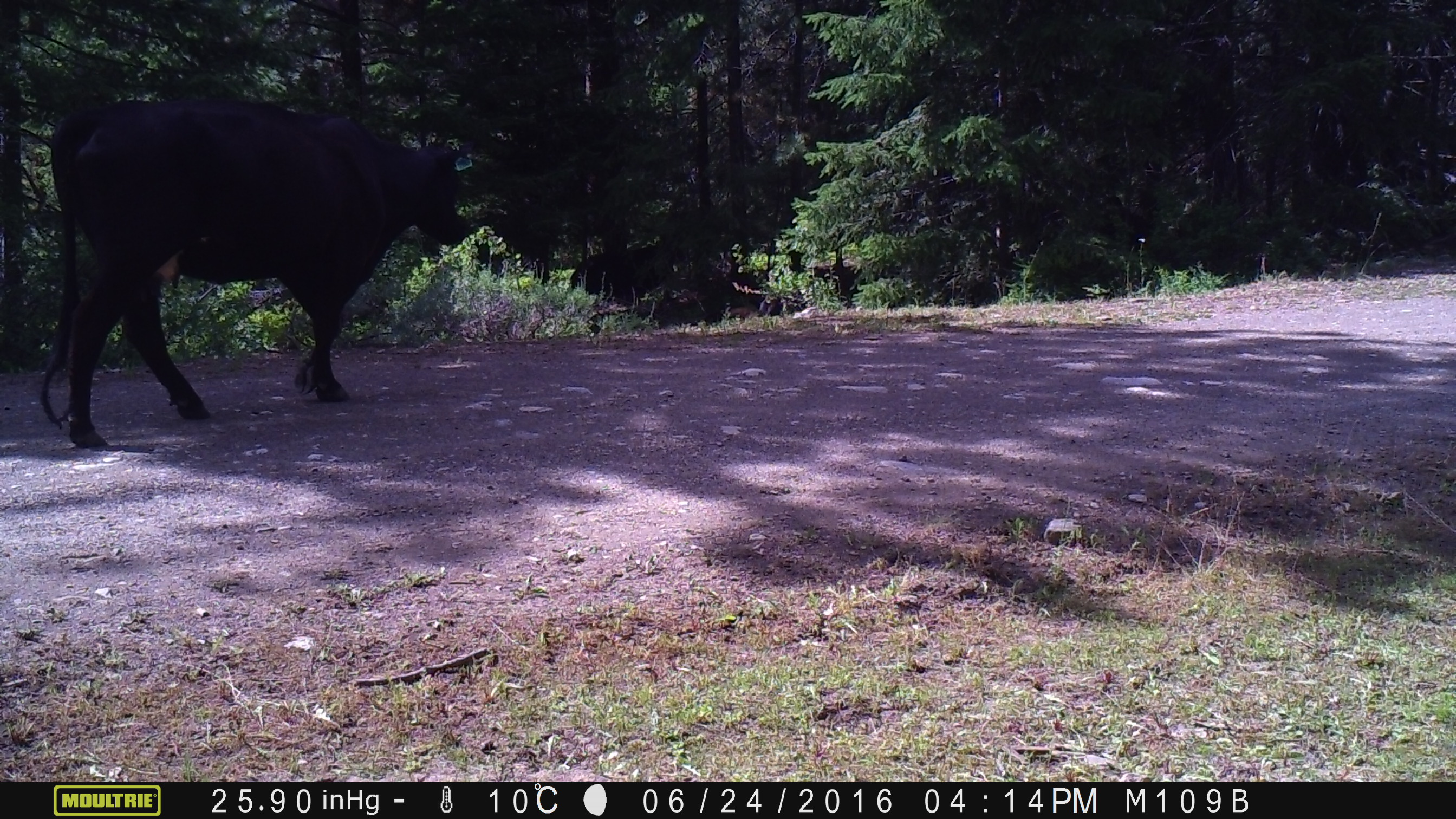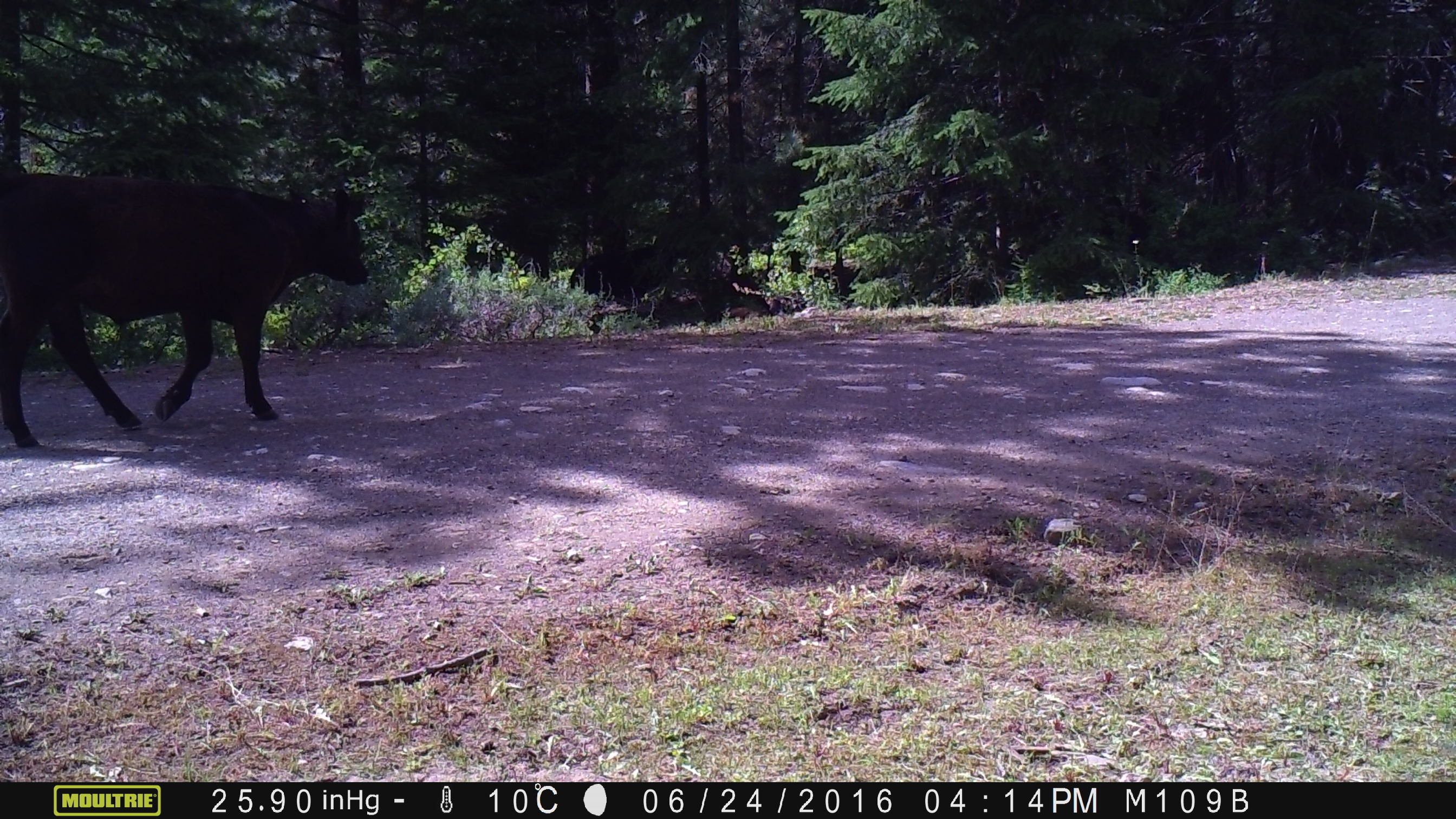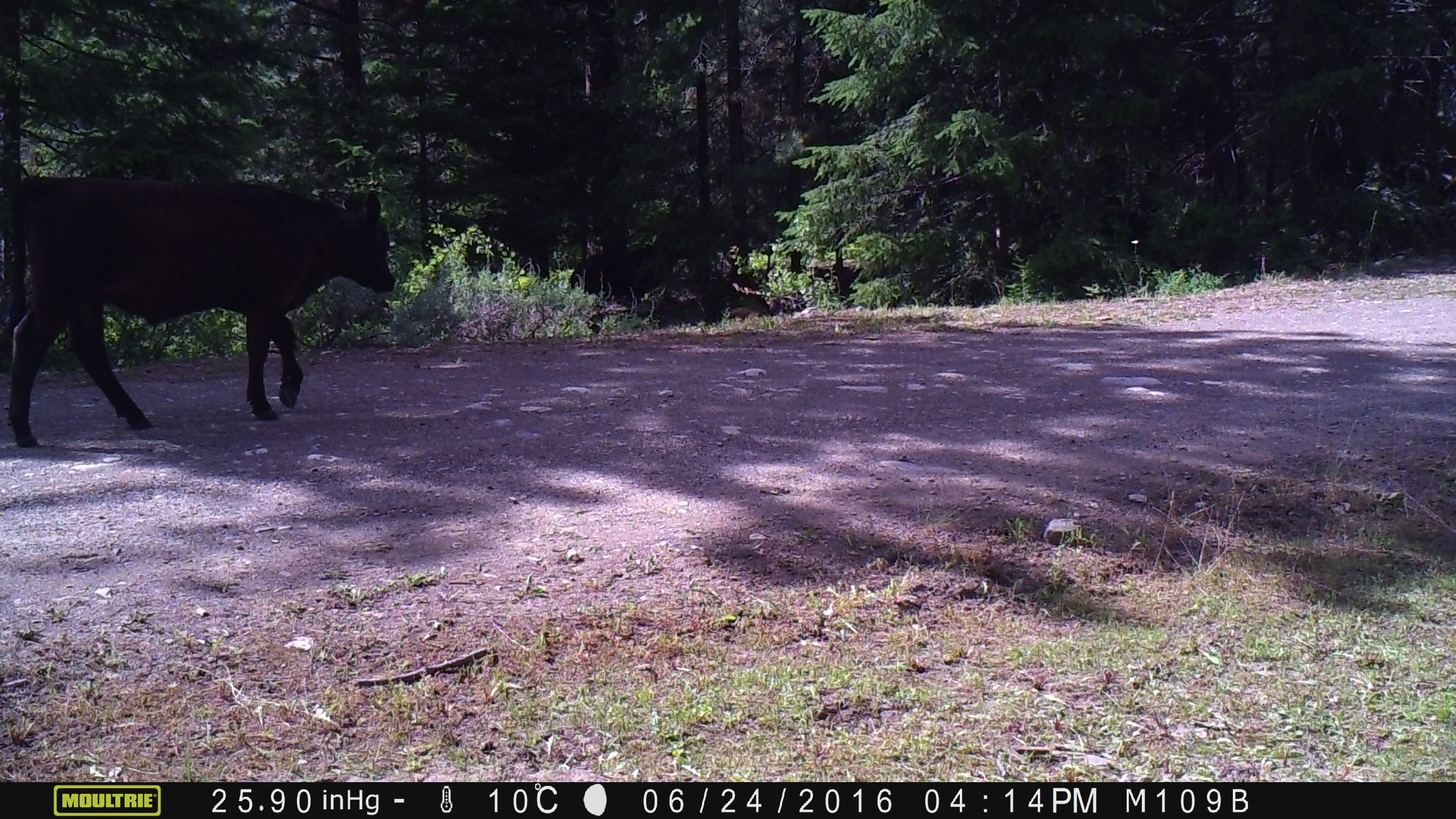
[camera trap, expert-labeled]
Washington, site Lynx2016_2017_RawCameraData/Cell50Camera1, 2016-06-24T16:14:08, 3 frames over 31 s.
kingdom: Animalia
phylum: Chordata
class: Mammalia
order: Artiodactyla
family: Bovidae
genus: Bos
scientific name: Bos taurus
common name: domestic cattle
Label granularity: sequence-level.